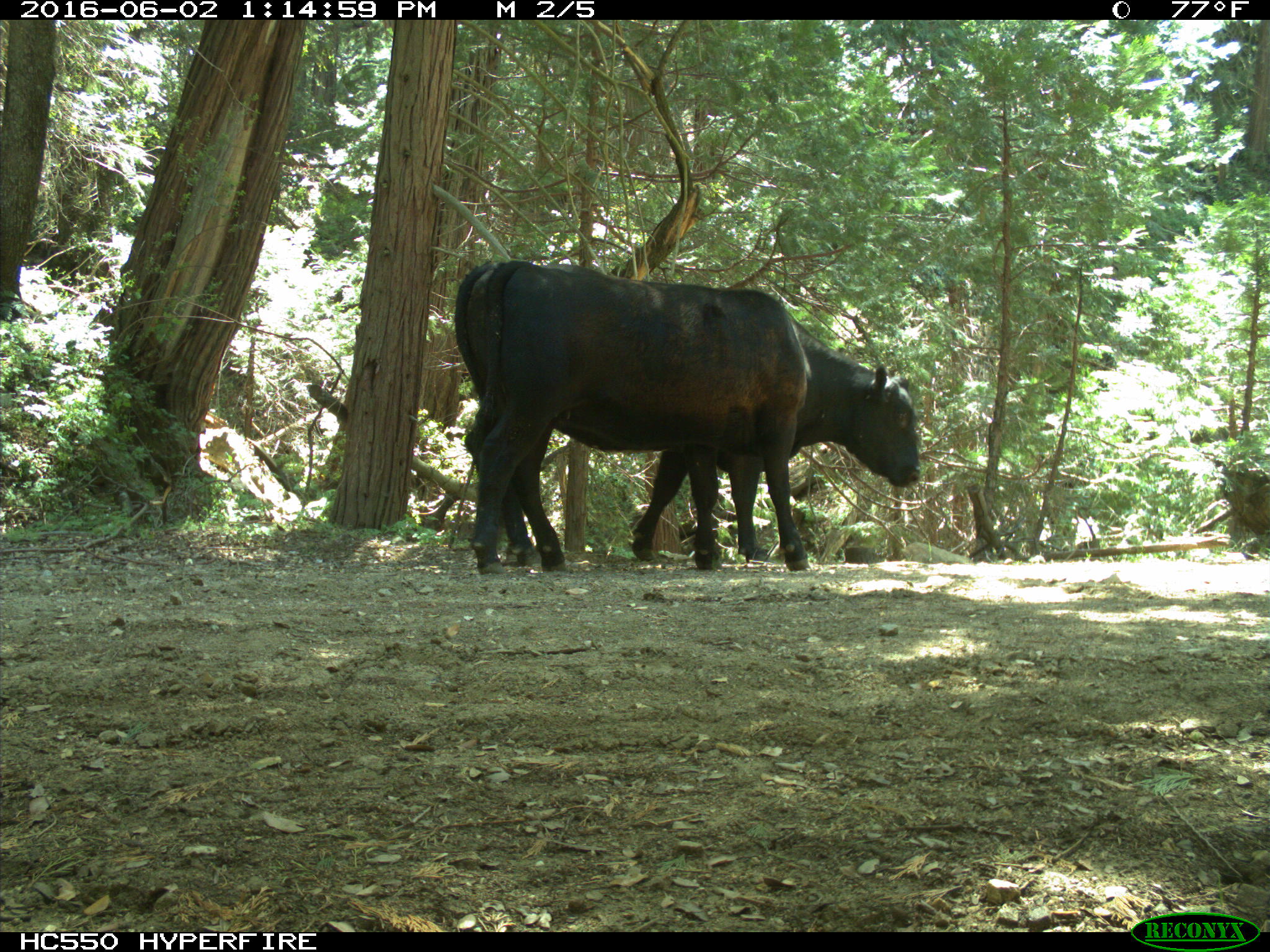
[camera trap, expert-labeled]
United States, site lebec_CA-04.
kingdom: Animalia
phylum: Chordata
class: Mammalia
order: Artiodactyla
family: Bovidae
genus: Bos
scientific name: Bos taurus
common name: domestic cow